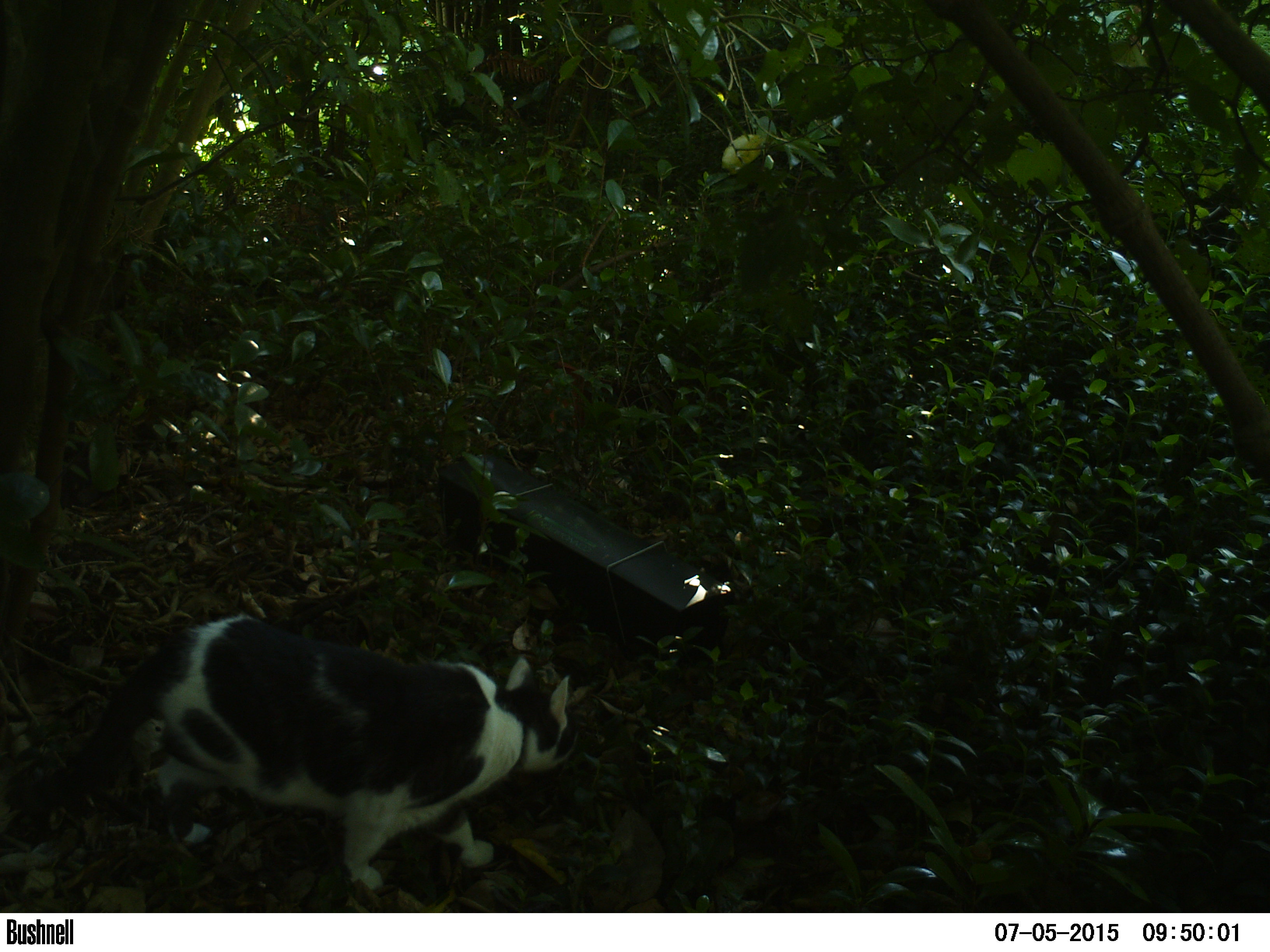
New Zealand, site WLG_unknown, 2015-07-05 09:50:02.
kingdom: Animalia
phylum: Chordata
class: Mammalia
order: Carnivora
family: Felidae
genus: Felis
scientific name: Felis catus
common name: domestic cat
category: cat